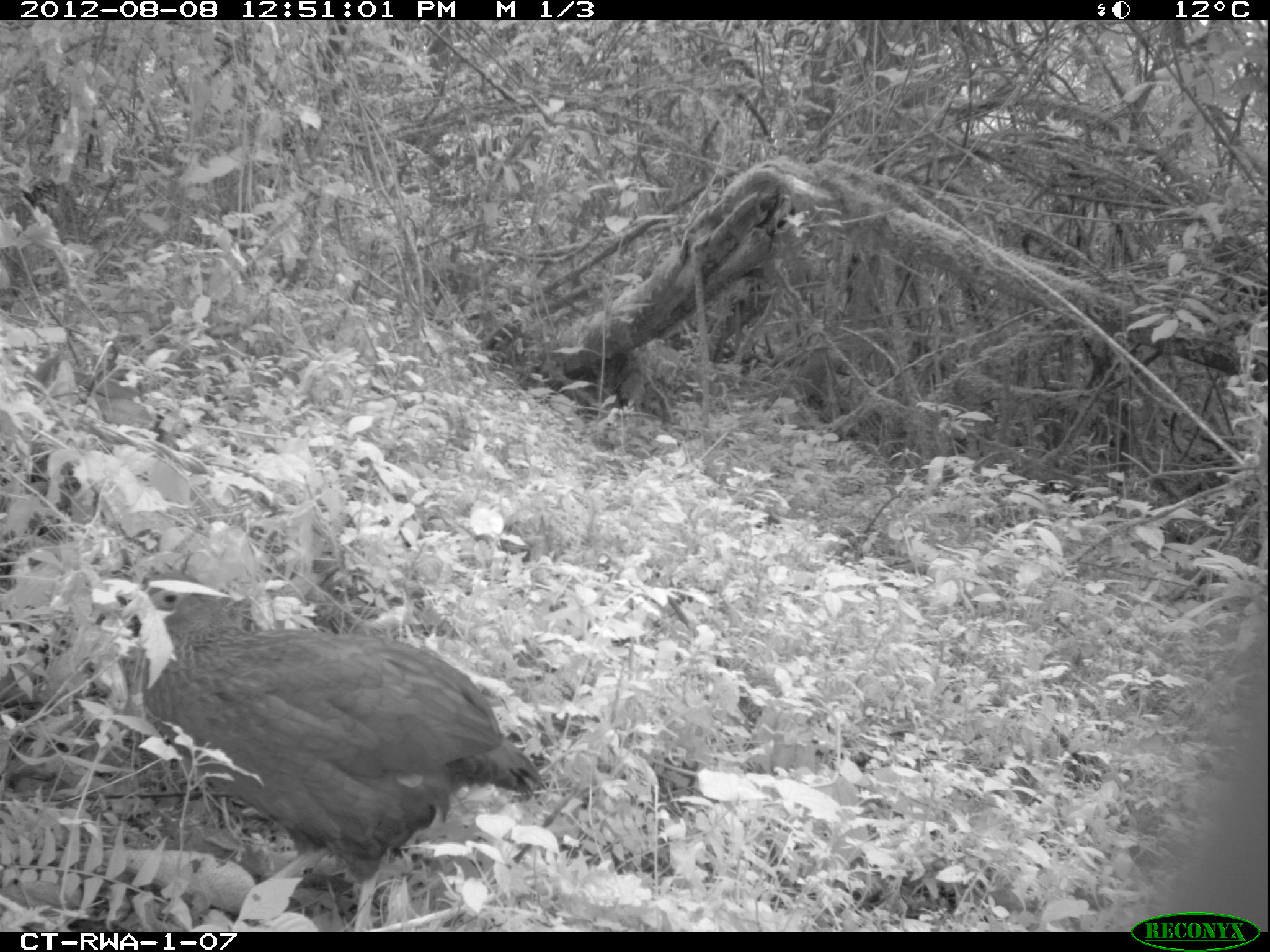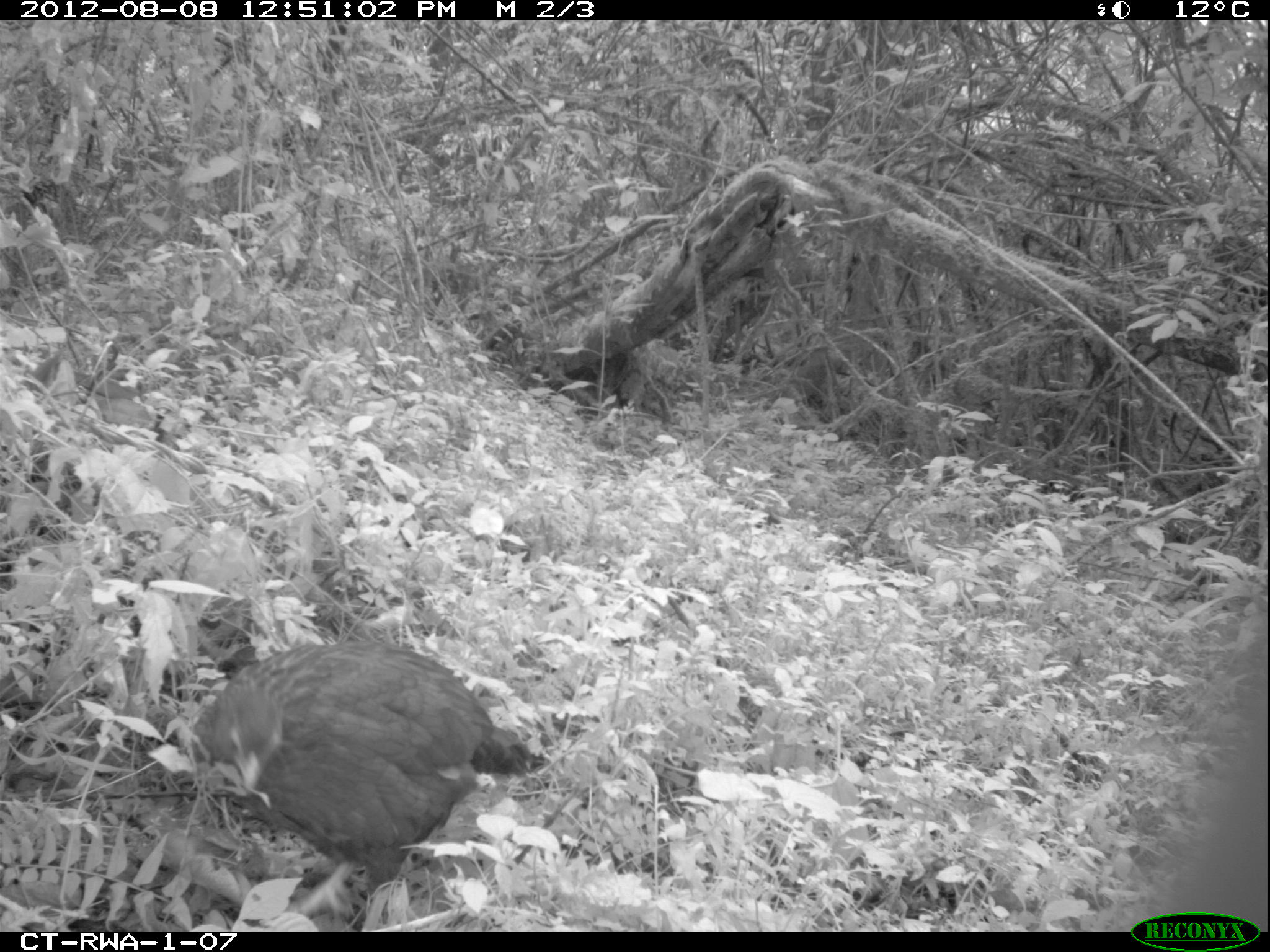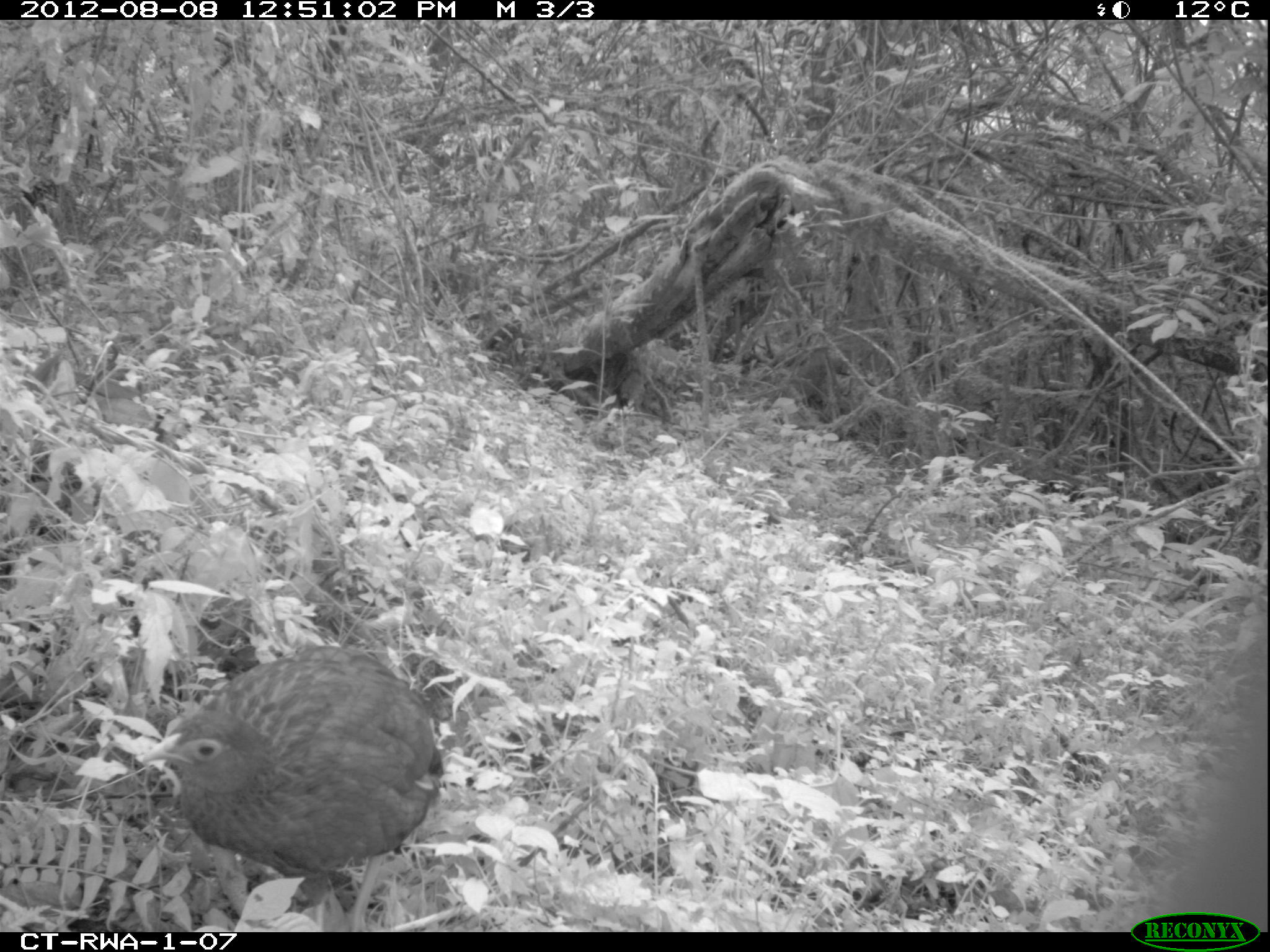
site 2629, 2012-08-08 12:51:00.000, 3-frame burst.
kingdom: Animalia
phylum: Chordata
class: Aves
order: Galliformes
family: Phasianidae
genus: Pternistis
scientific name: Pternistis nobilis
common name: handsome francolin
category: francolinus nobilis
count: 1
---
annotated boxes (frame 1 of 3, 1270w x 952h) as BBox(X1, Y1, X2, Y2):
francolinus nobilis: BBox(121, 570, 543, 932)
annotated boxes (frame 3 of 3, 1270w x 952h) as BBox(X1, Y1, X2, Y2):
francolinus nobilis: BBox(133, 645, 443, 931)